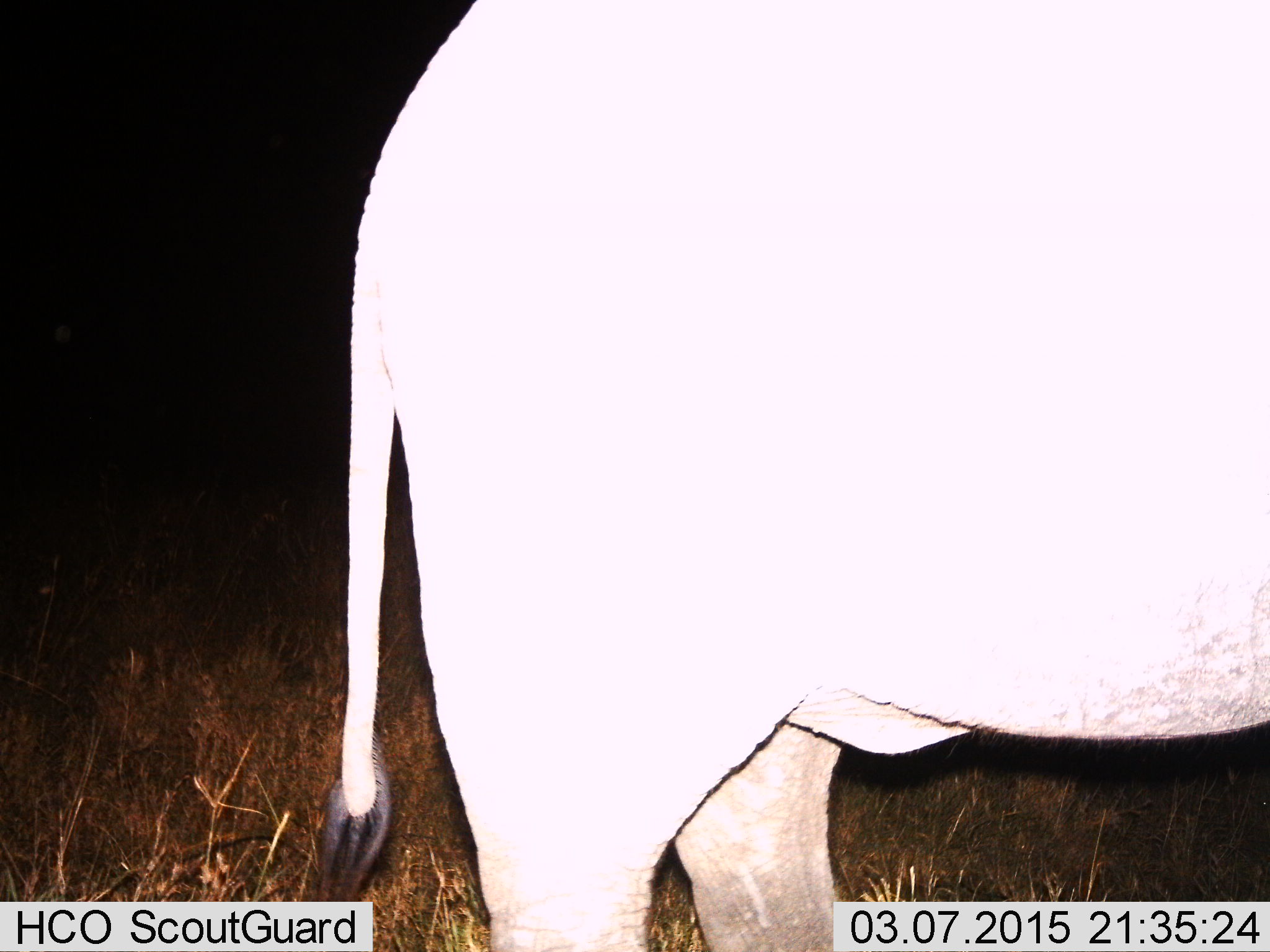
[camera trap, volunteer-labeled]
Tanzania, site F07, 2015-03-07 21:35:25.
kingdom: Animalia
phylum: Chordata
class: Mammalia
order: Proboscidea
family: Elephantidae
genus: Loxodonta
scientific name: Loxodonta africana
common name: african bush elephant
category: elephant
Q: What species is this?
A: Elephant (african bush elephant) (Loxodonta africana).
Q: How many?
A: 1.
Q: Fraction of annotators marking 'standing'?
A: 88%.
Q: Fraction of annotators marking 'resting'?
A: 0%.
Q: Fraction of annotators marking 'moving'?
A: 12%.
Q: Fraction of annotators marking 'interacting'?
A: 0%.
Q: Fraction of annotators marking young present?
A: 0%.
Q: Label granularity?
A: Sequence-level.